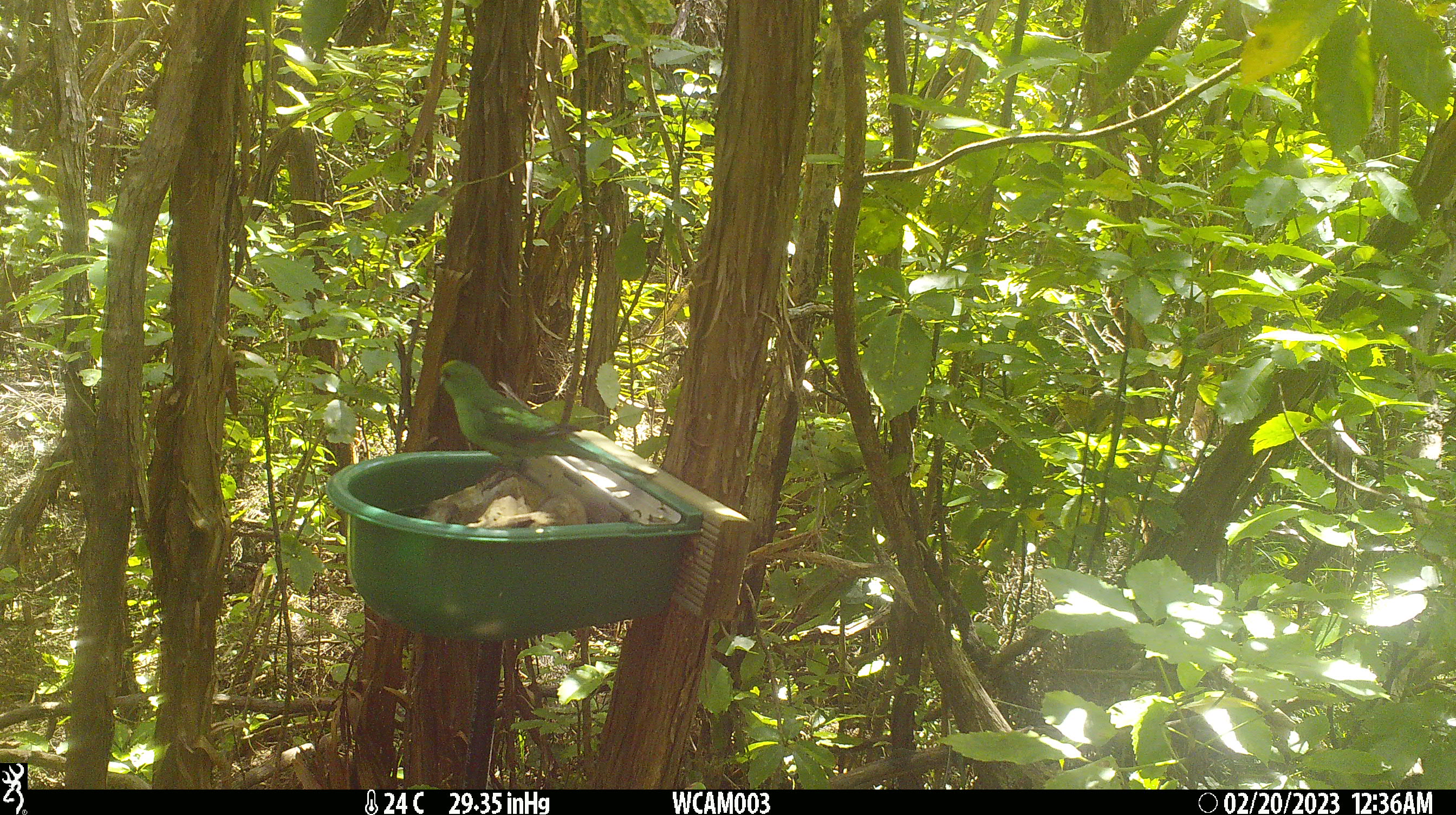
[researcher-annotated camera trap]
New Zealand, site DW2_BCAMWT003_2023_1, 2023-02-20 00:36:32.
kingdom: Animalia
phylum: Chordata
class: Aves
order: Psittaciformes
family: Psittaculidae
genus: Cyanoramphus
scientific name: Cyanoramphus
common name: parakeet